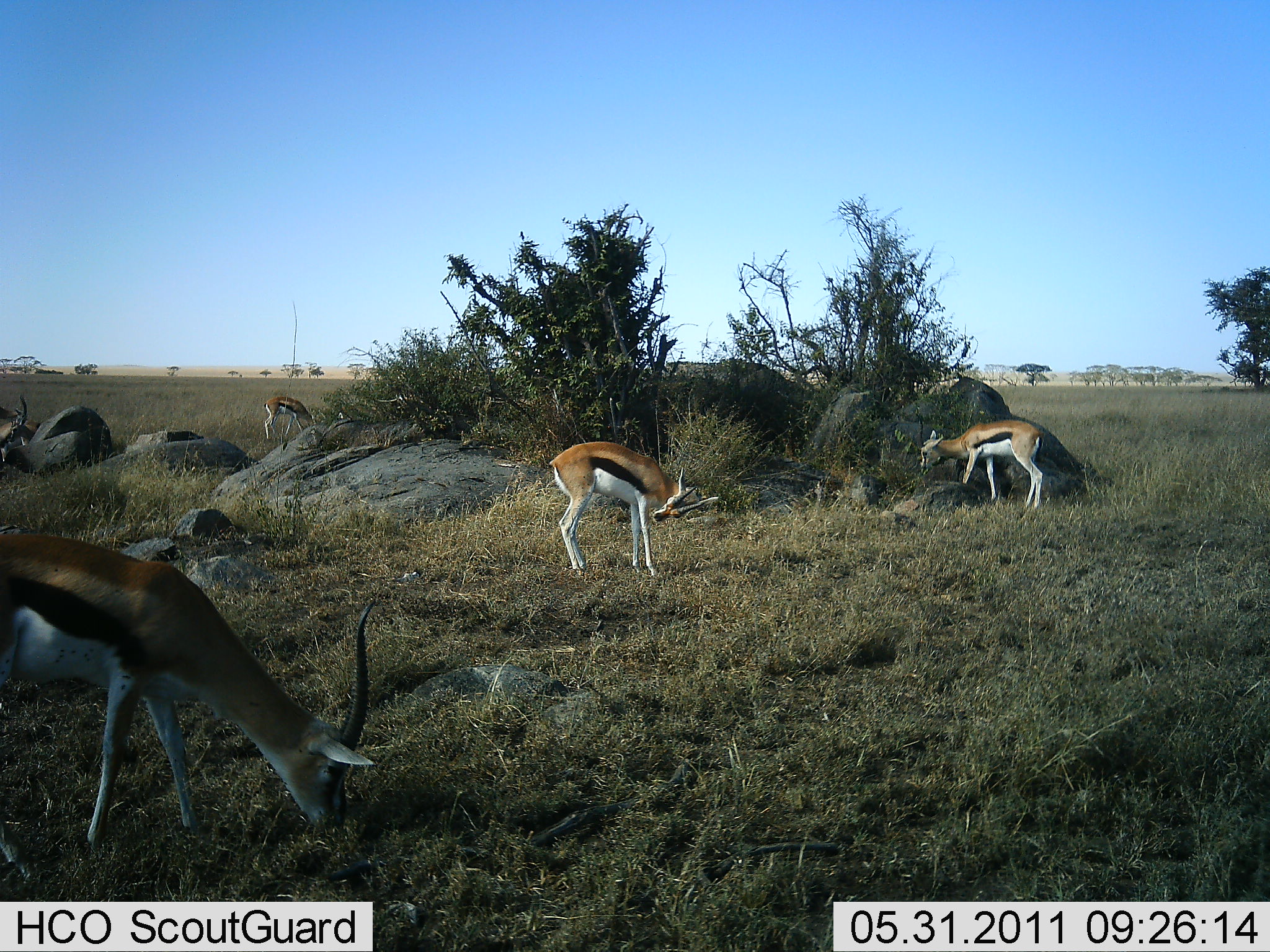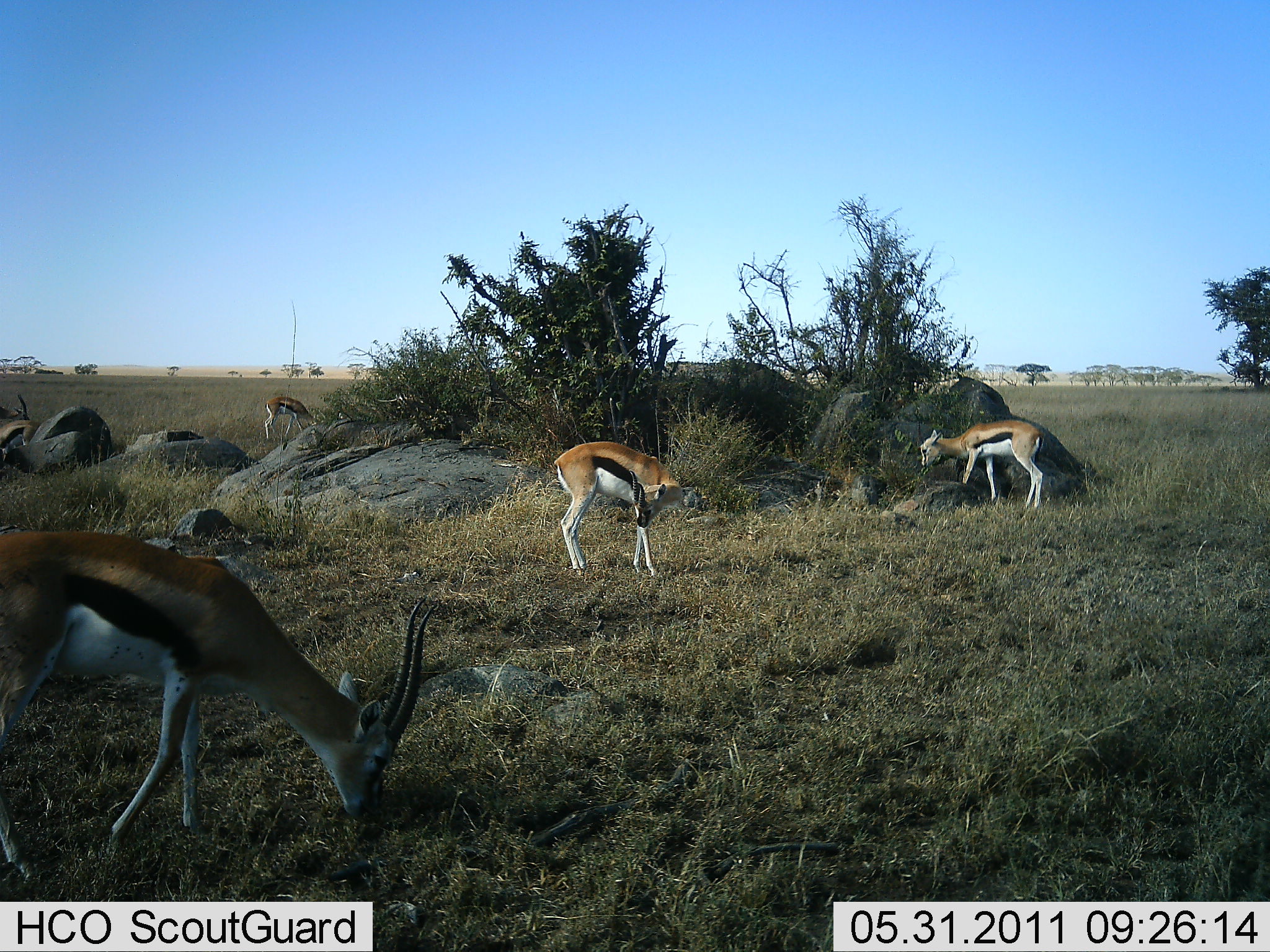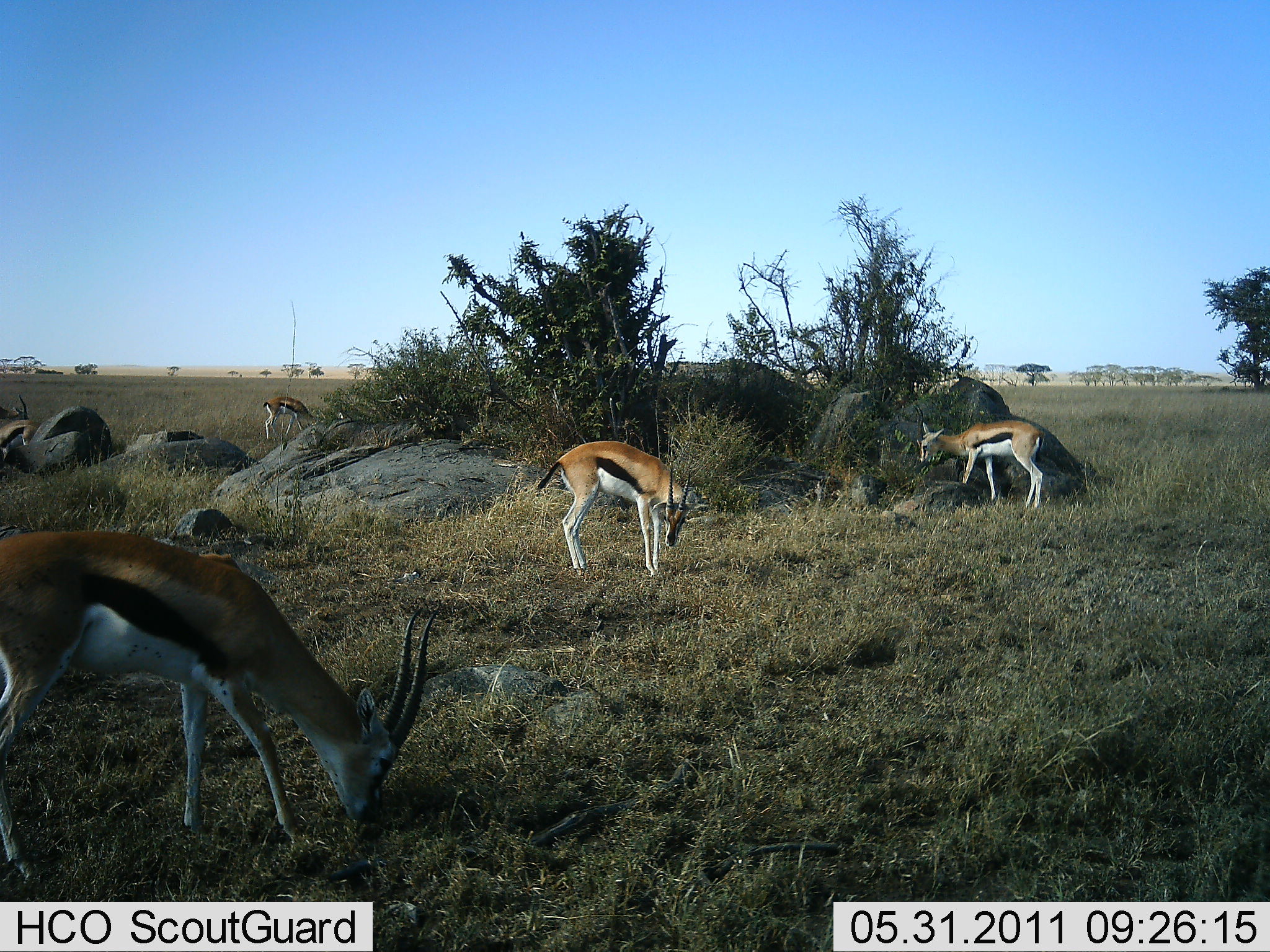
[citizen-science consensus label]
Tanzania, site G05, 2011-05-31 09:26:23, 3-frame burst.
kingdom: Animalia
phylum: Chordata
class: Mammalia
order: Artiodactyla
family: Bovidae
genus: Eudorcas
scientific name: Eudorcas thomsonii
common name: thomson's gazelle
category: gazellethomsons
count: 5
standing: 70%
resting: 10%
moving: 20%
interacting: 0%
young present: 10%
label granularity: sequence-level